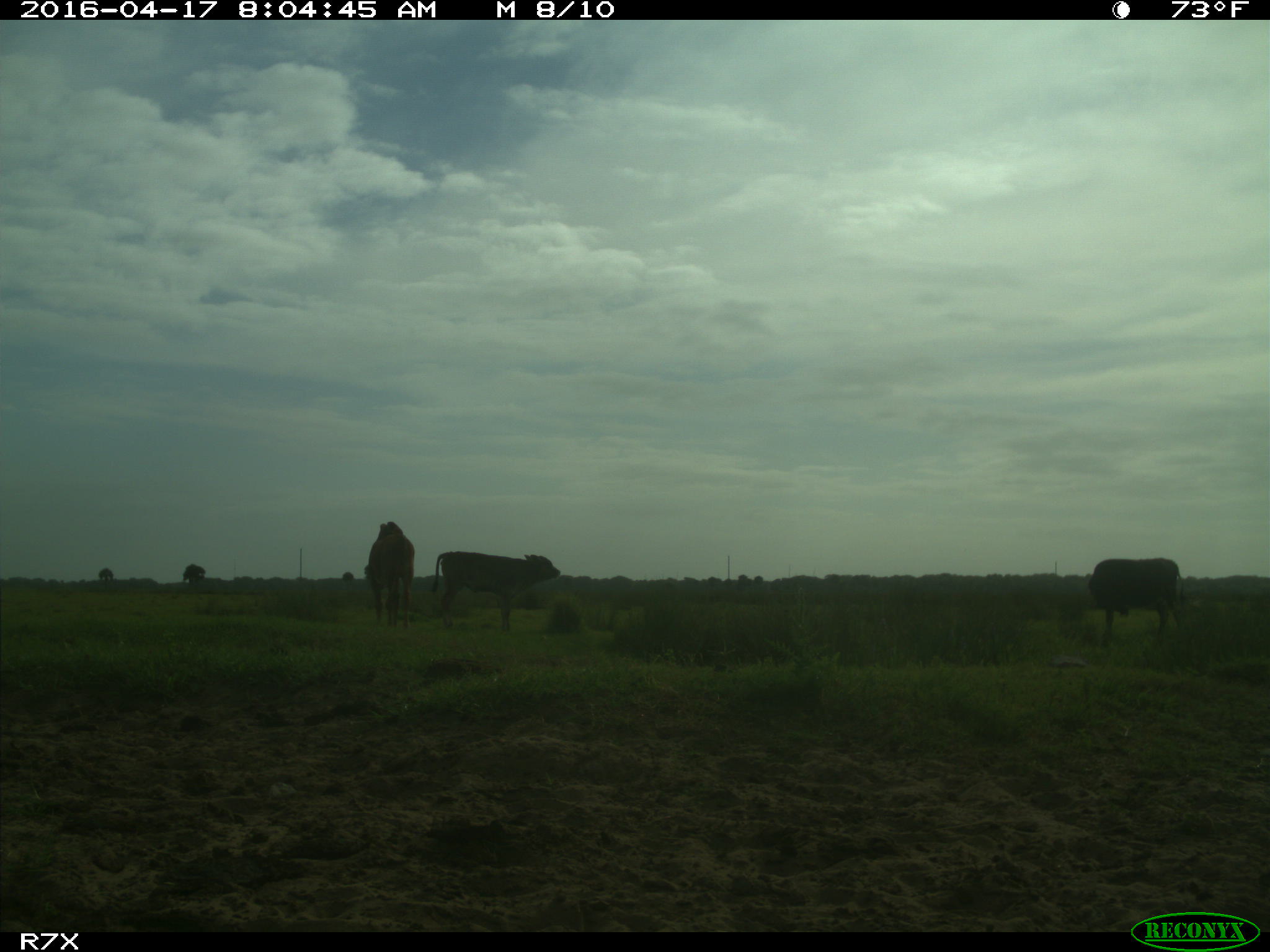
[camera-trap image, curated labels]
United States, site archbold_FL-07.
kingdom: Animalia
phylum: Chordata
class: Mammalia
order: Artiodactyla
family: Bovidae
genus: Bos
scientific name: Bos taurus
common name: domestic cow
Bos taurus (domestic cow).